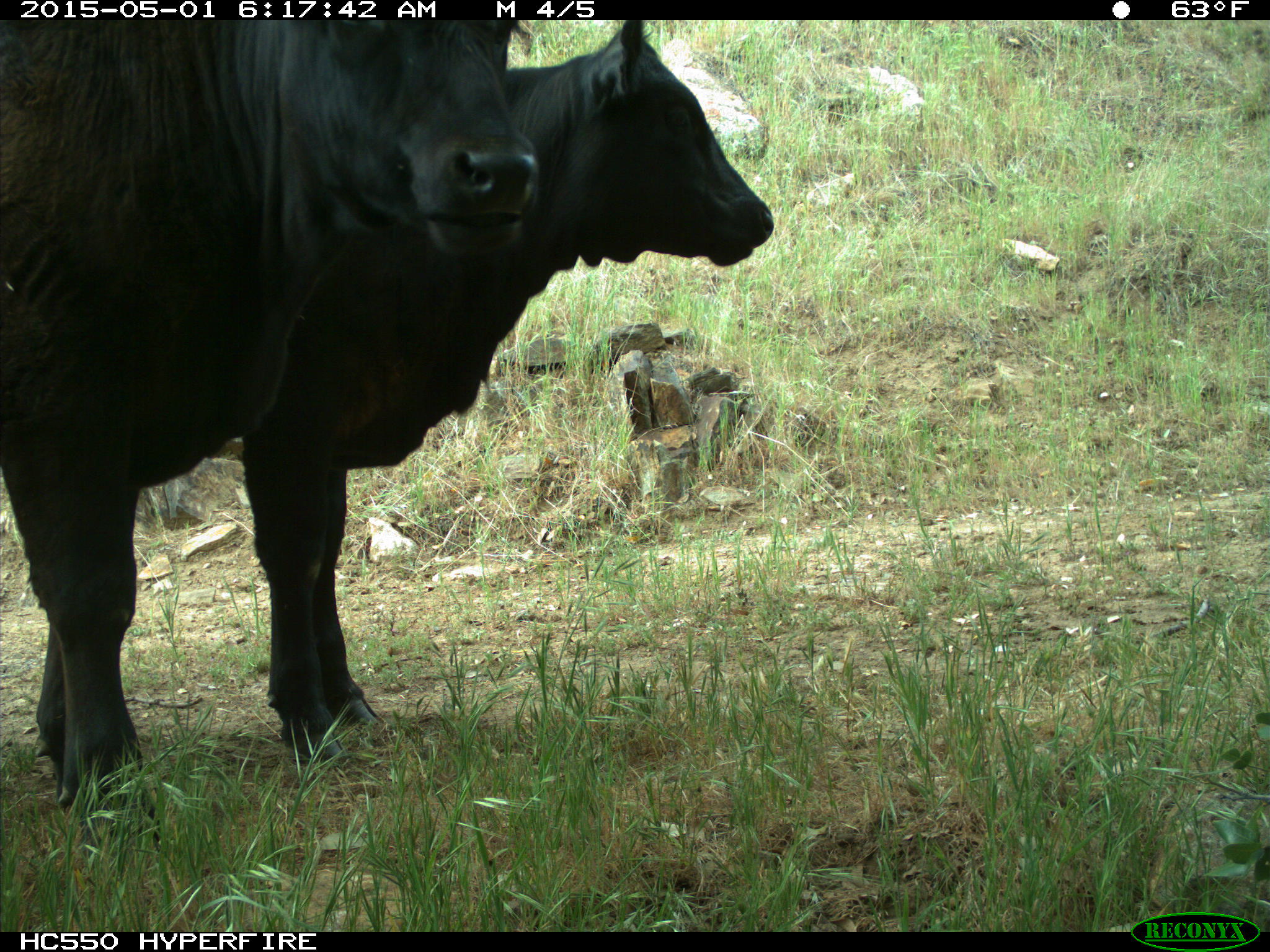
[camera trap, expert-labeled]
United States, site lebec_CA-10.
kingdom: Animalia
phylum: Chordata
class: Mammalia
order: Artiodactyla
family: Bovidae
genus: Bos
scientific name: Bos taurus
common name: domestic cow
Bos taurus (domestic cow).